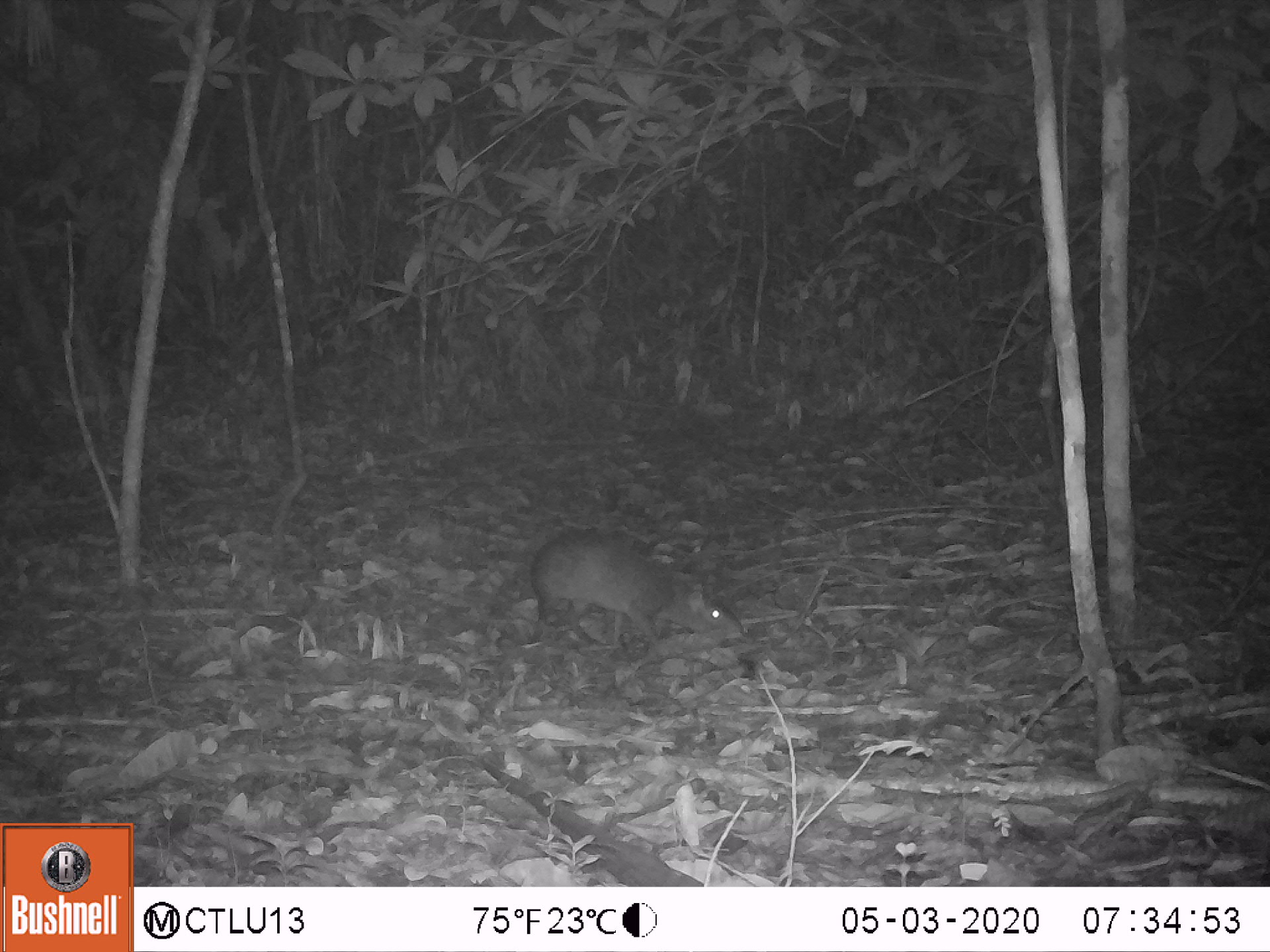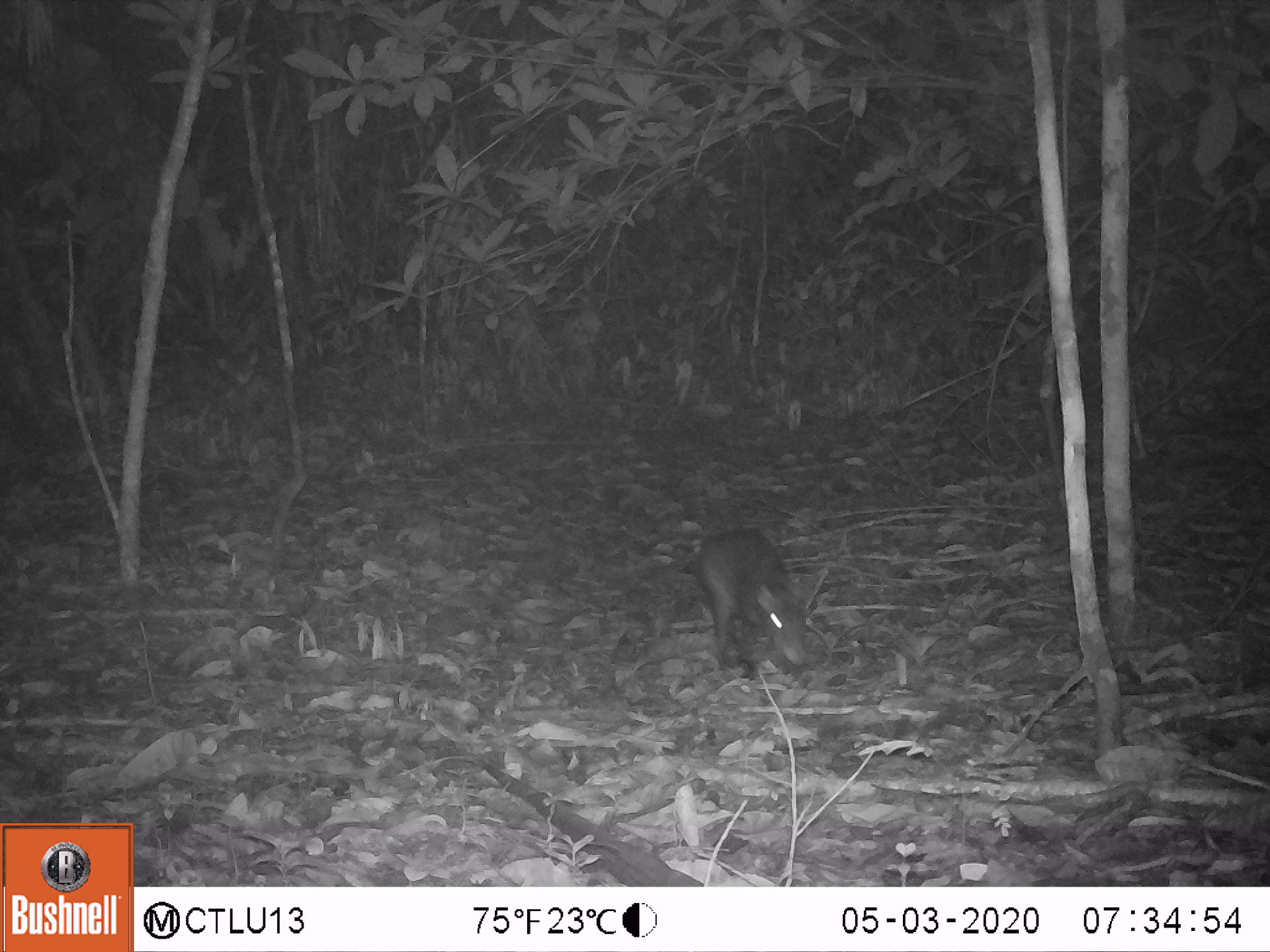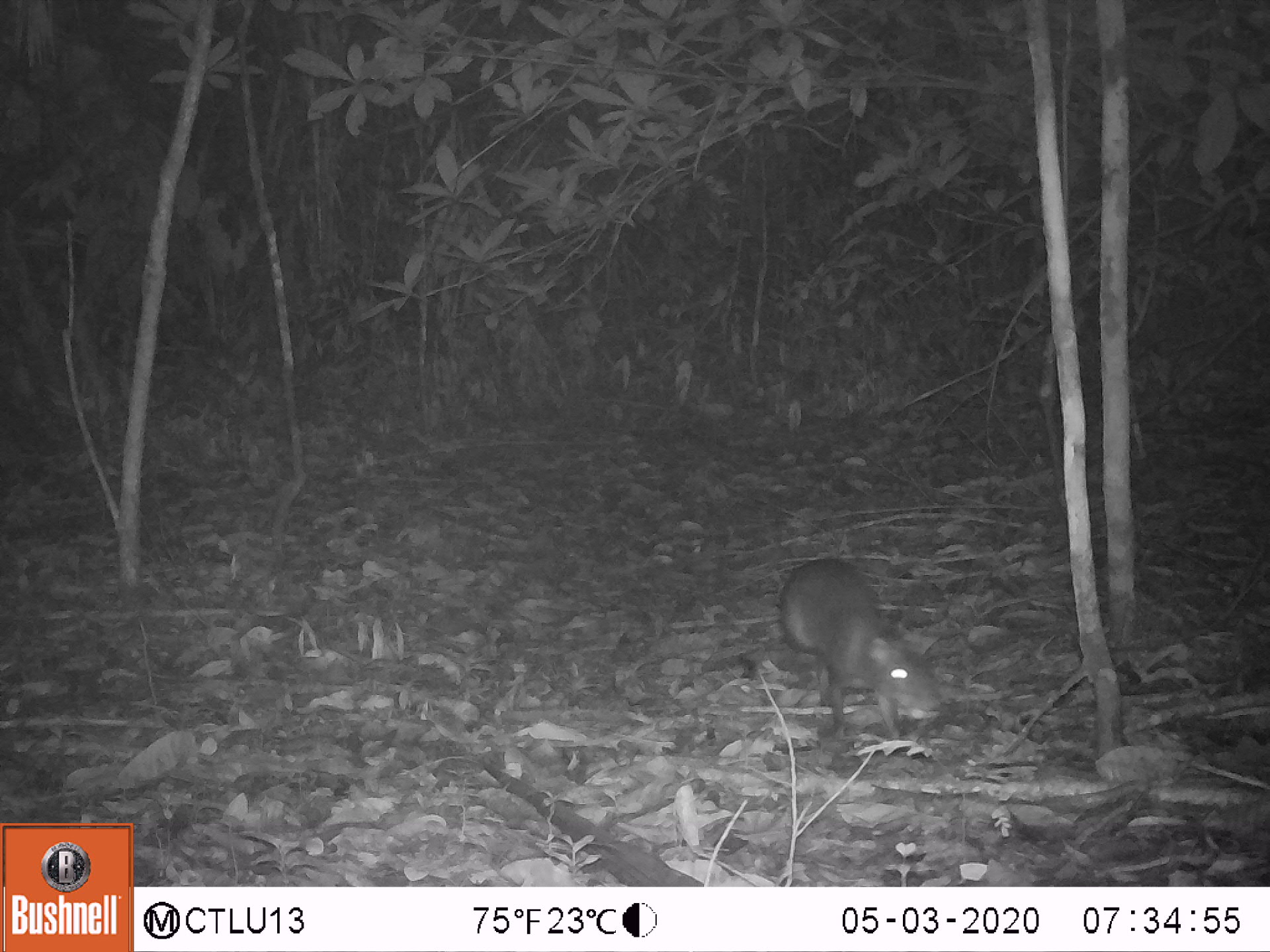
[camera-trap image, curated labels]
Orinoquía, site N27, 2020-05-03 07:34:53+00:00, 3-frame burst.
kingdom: Animalia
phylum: Chordata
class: Mammalia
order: Rodentia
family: Dasyproctidae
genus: Dasyprocta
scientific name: Dasyprocta fuliginosa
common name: black agouti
Black agouti (Dasyprocta fuliginosa).